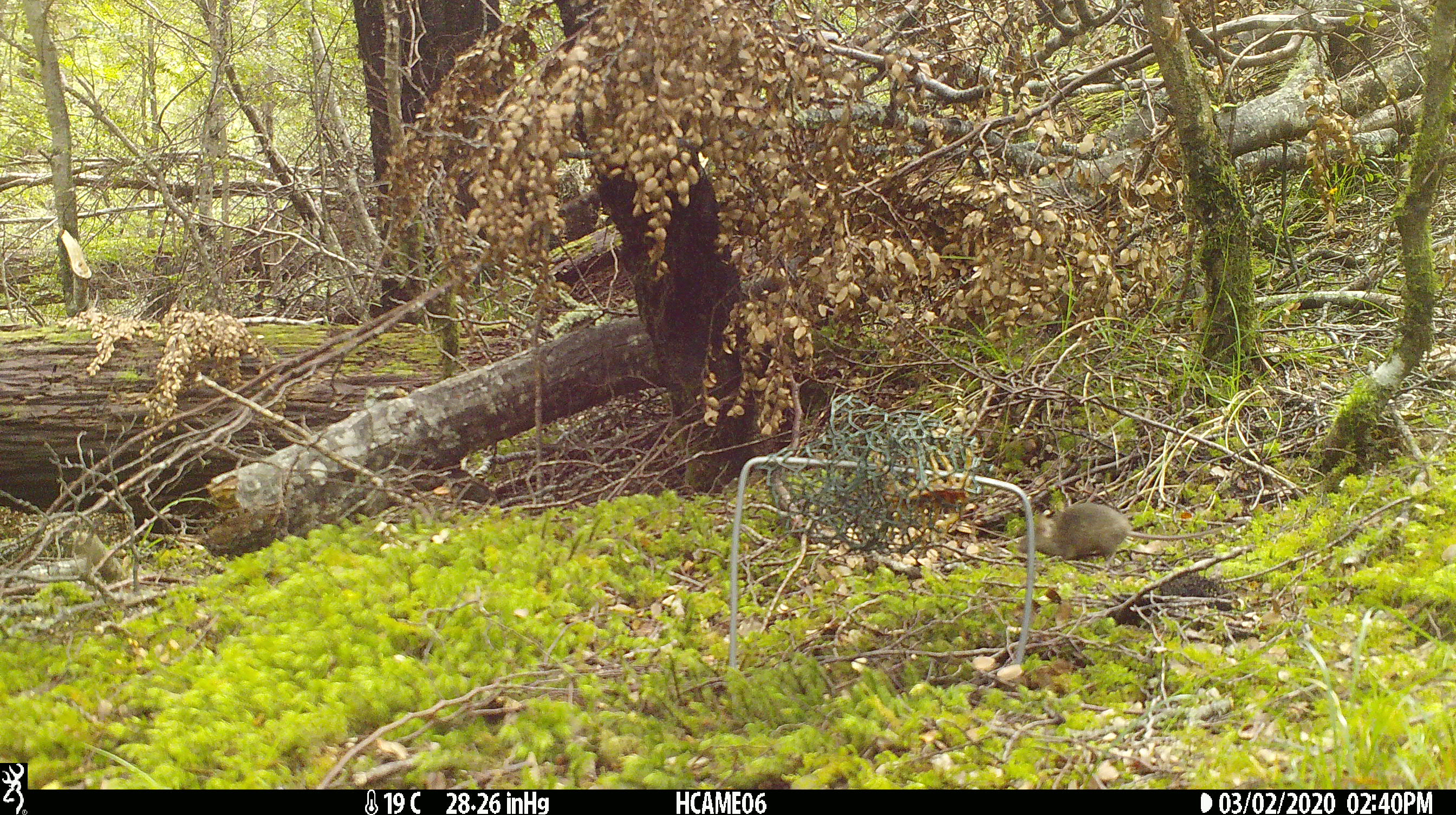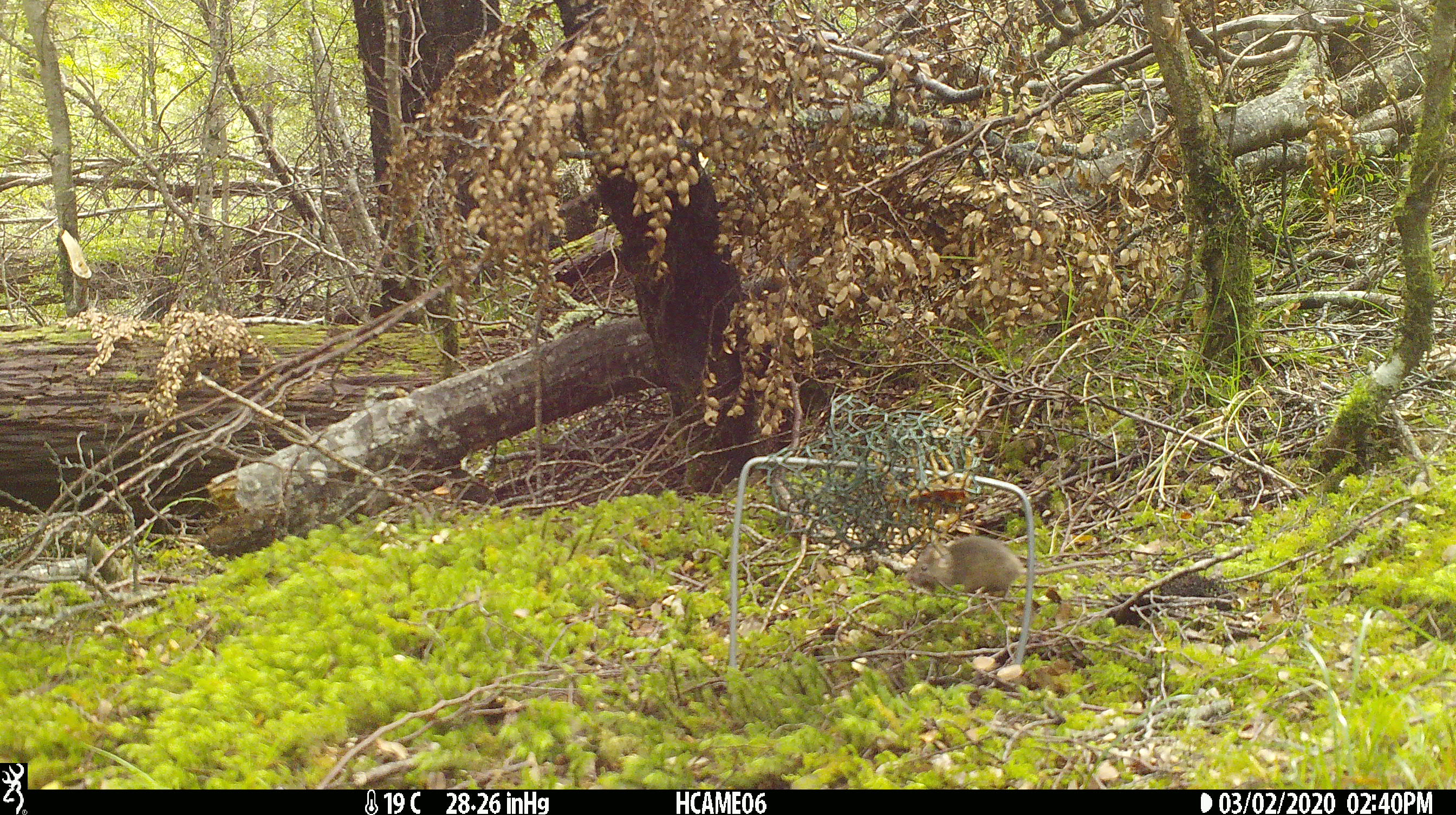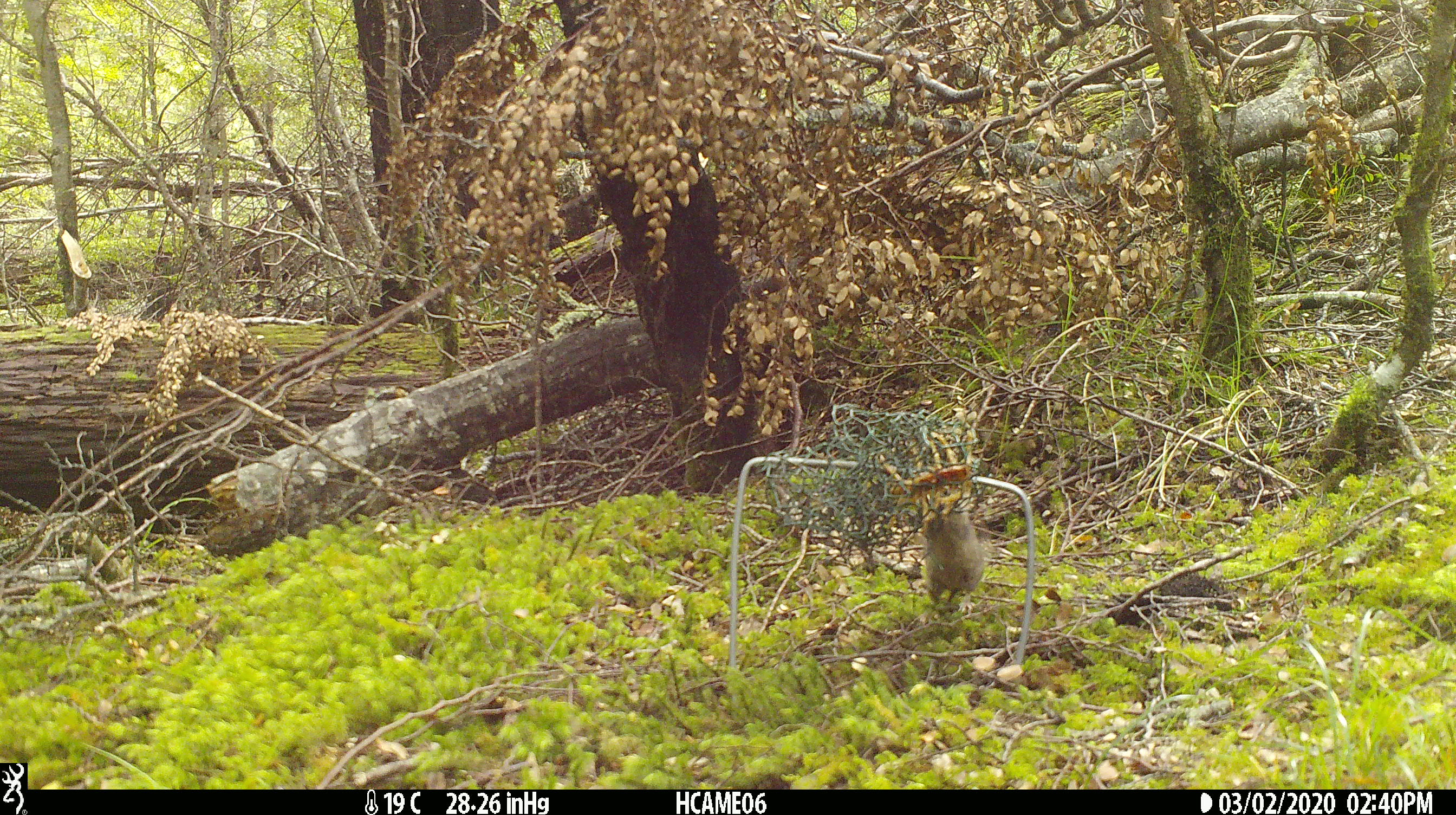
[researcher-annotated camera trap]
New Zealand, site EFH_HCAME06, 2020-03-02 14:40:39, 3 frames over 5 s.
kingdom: Animalia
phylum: Chordata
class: Mammalia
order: Rodentia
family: Muridae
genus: Mus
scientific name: Mus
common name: mouse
Mouse (Mus).